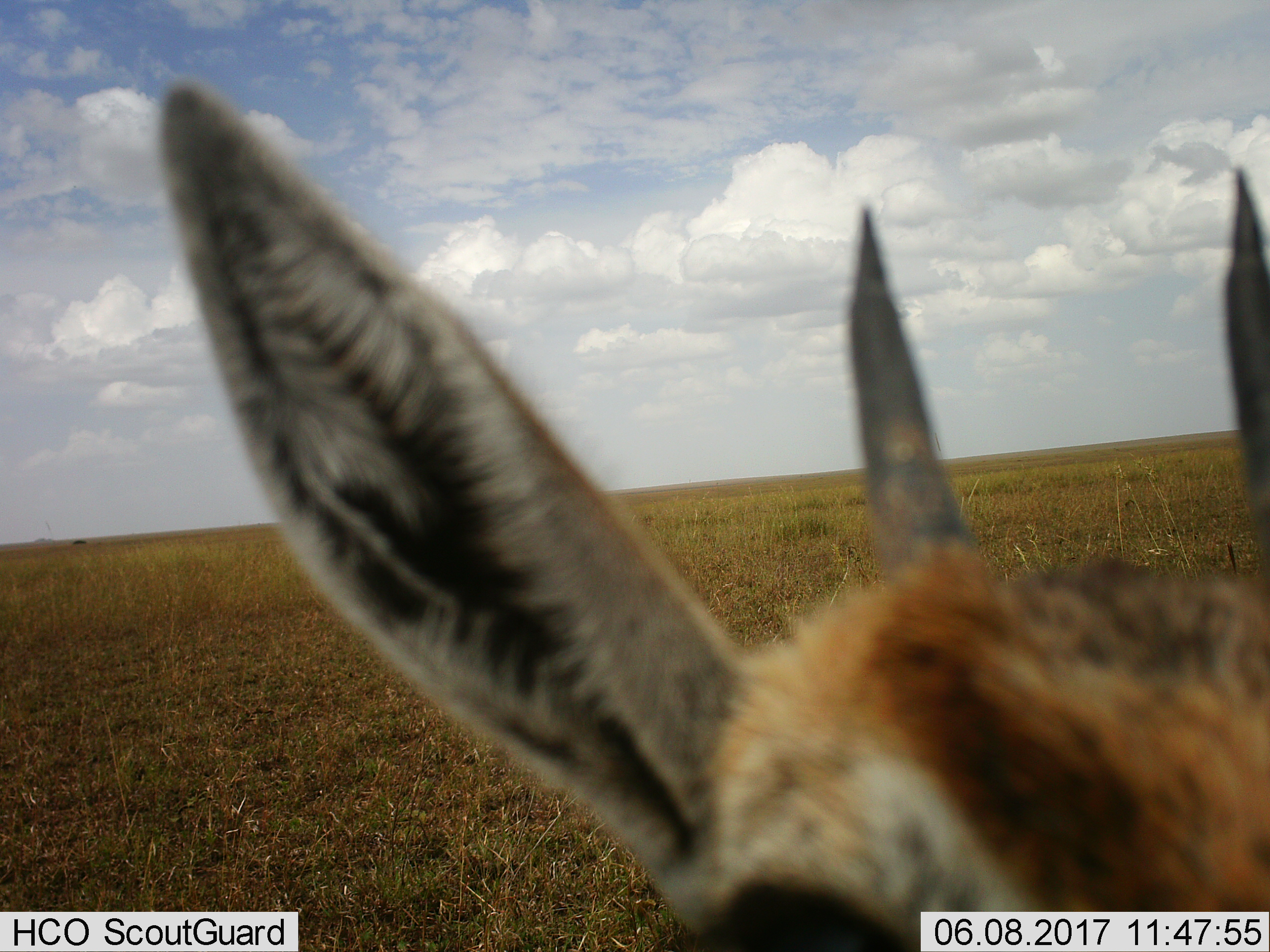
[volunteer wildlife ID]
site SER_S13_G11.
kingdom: Animalia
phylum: Chordata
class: Mammalia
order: Artiodactyla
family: Bovidae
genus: Eudorcas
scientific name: Eudorcas thomsonii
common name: thomson's gazelle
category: gazellethomsons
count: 1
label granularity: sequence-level